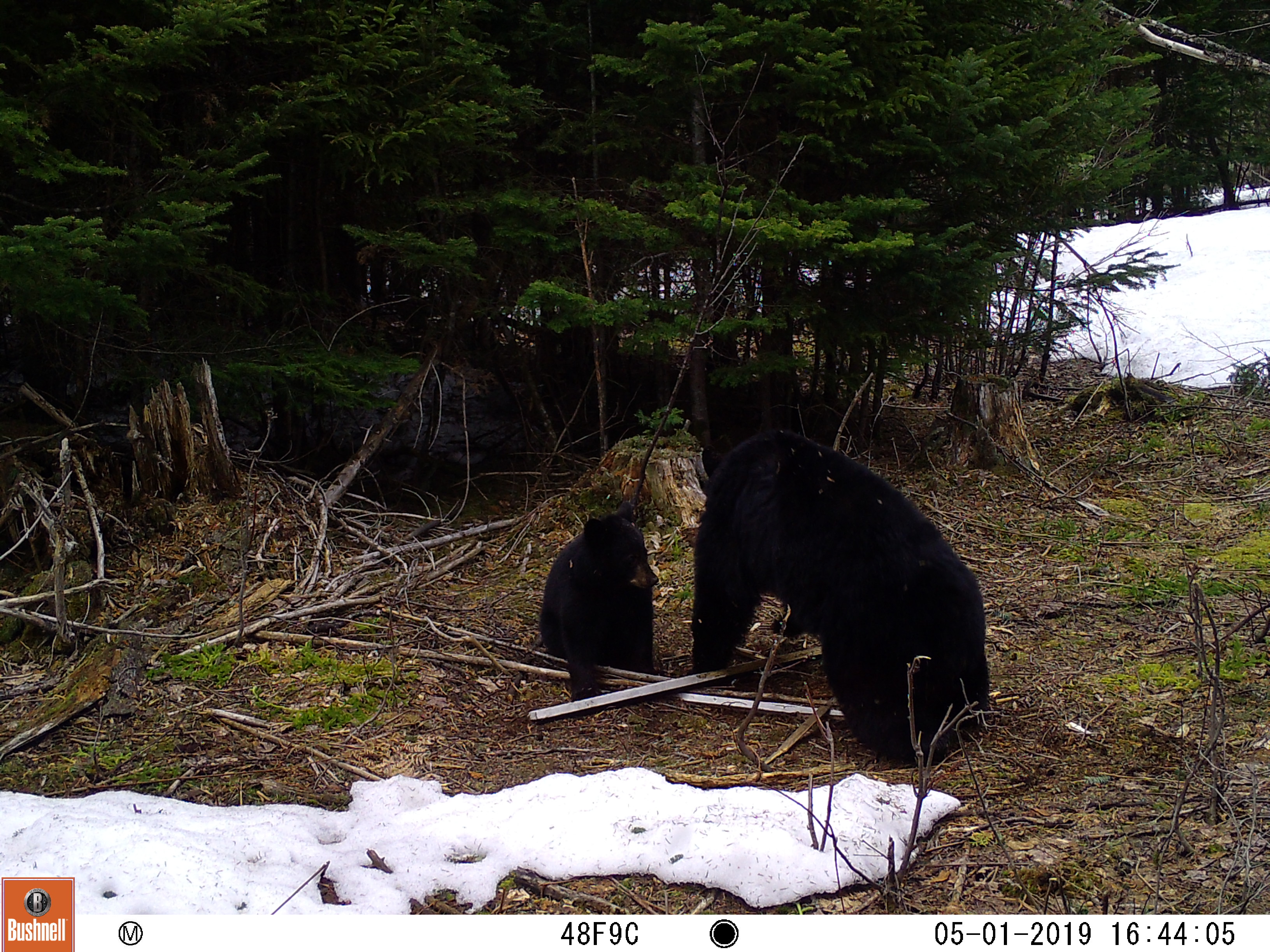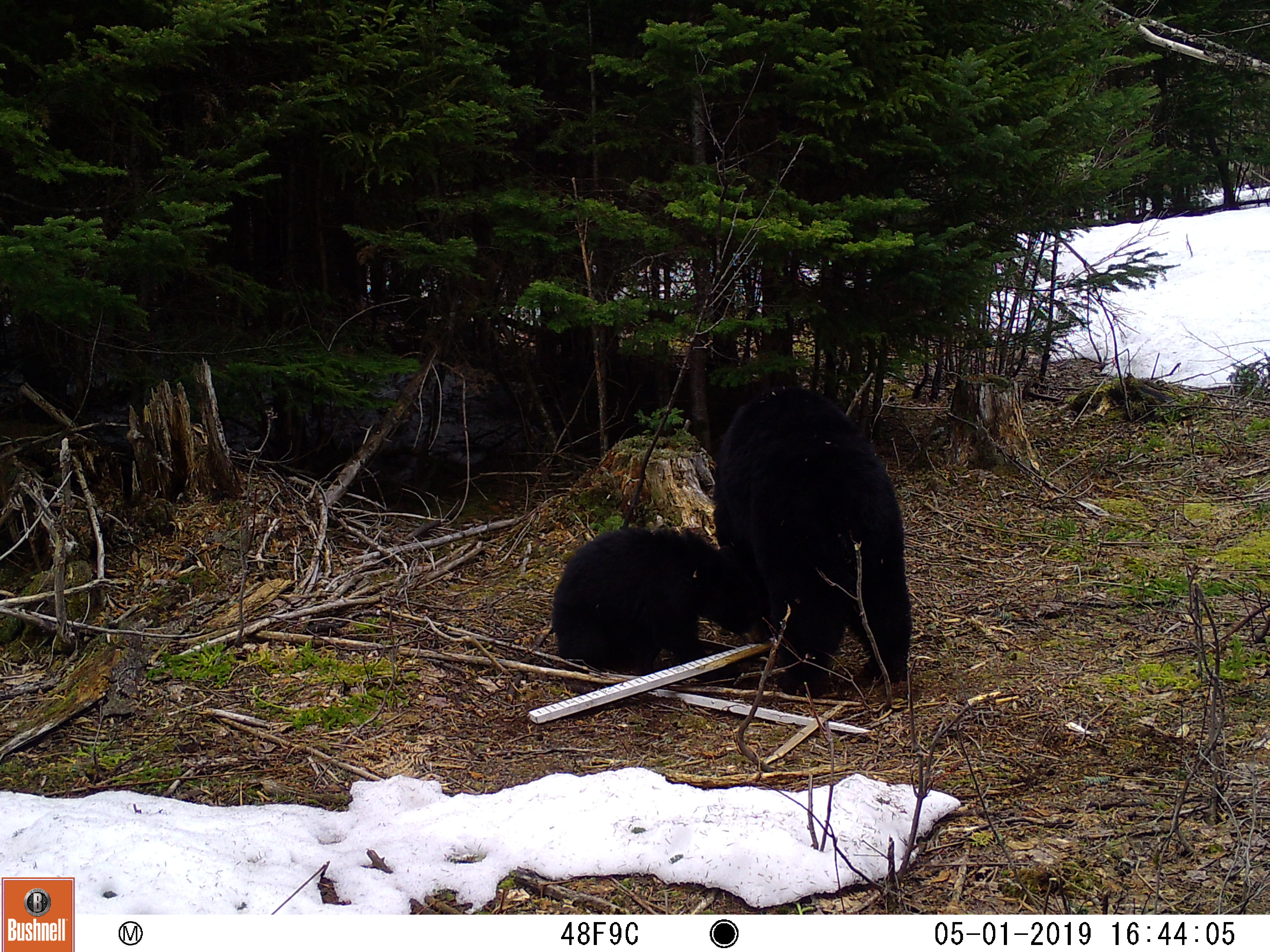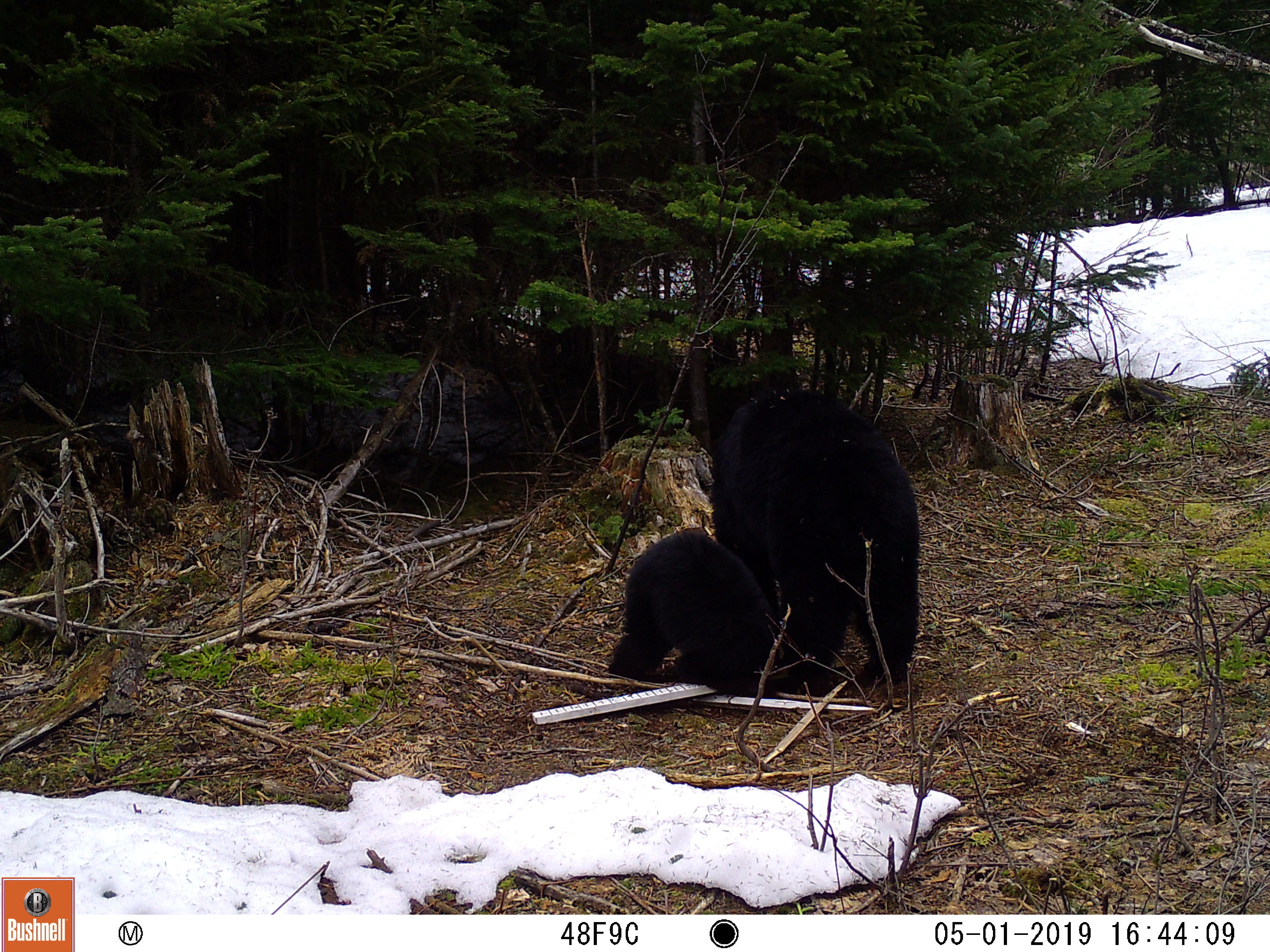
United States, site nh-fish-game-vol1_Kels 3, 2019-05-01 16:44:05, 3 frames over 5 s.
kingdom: Animalia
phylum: Chordata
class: Mammalia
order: Carnivora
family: Ursidae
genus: Ursus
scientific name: Ursus americanus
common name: black bear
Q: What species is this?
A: Black bear (Ursus americanus).